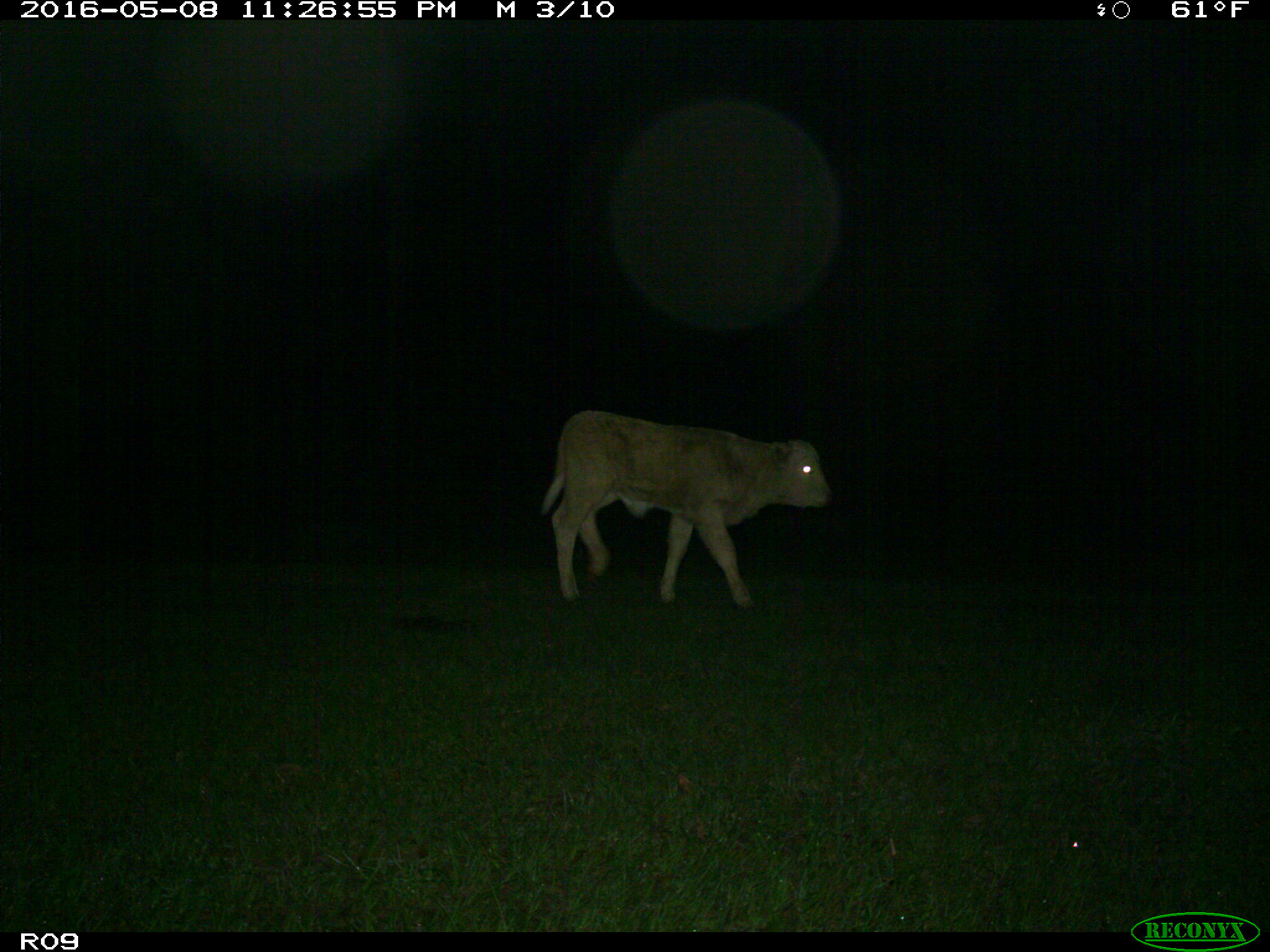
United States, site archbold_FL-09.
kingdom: Animalia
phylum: Chordata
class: Mammalia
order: Artiodactyla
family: Bovidae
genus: Bos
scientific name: Bos taurus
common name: domestic cow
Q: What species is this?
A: Bos taurus (domestic cow).